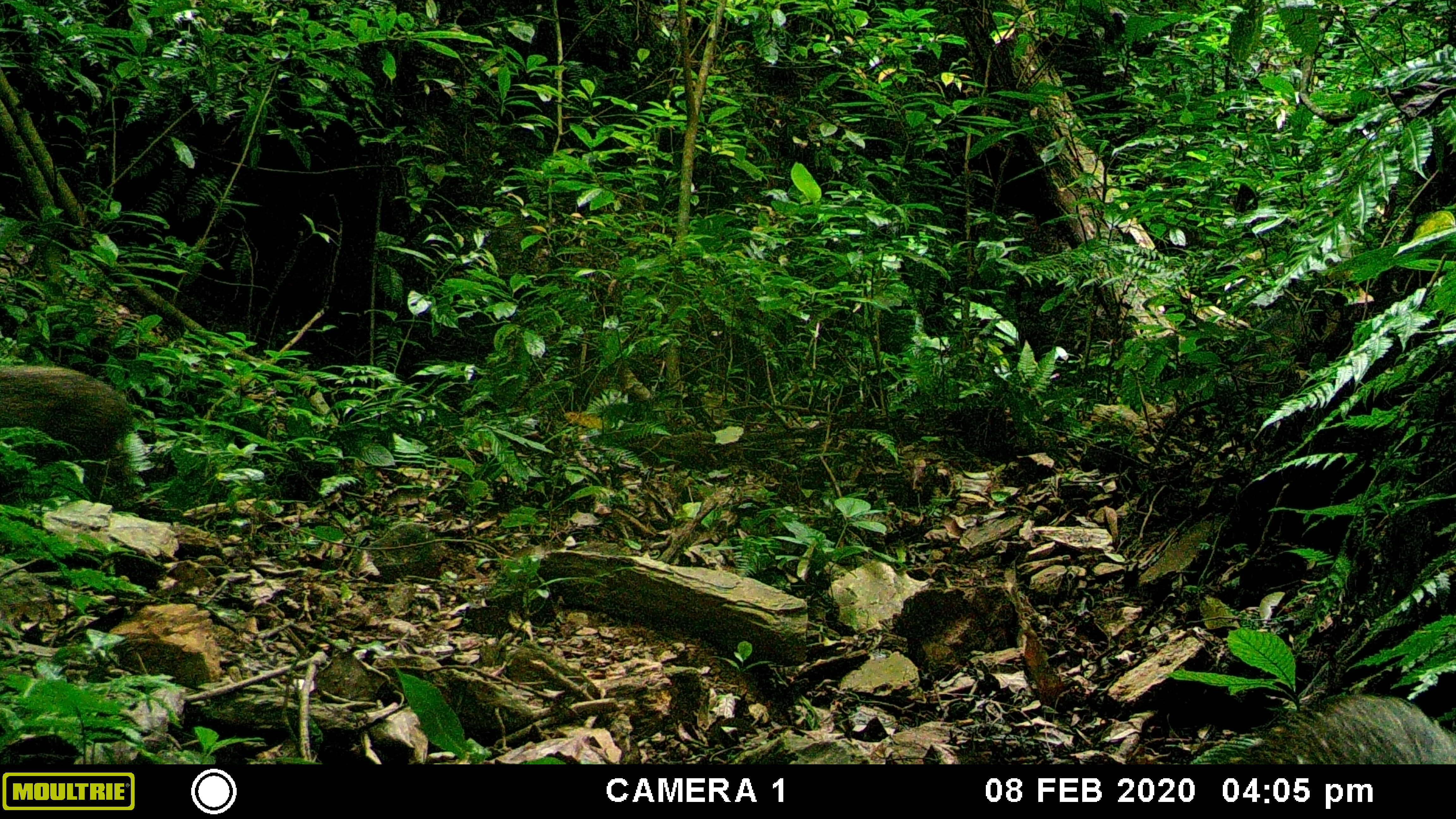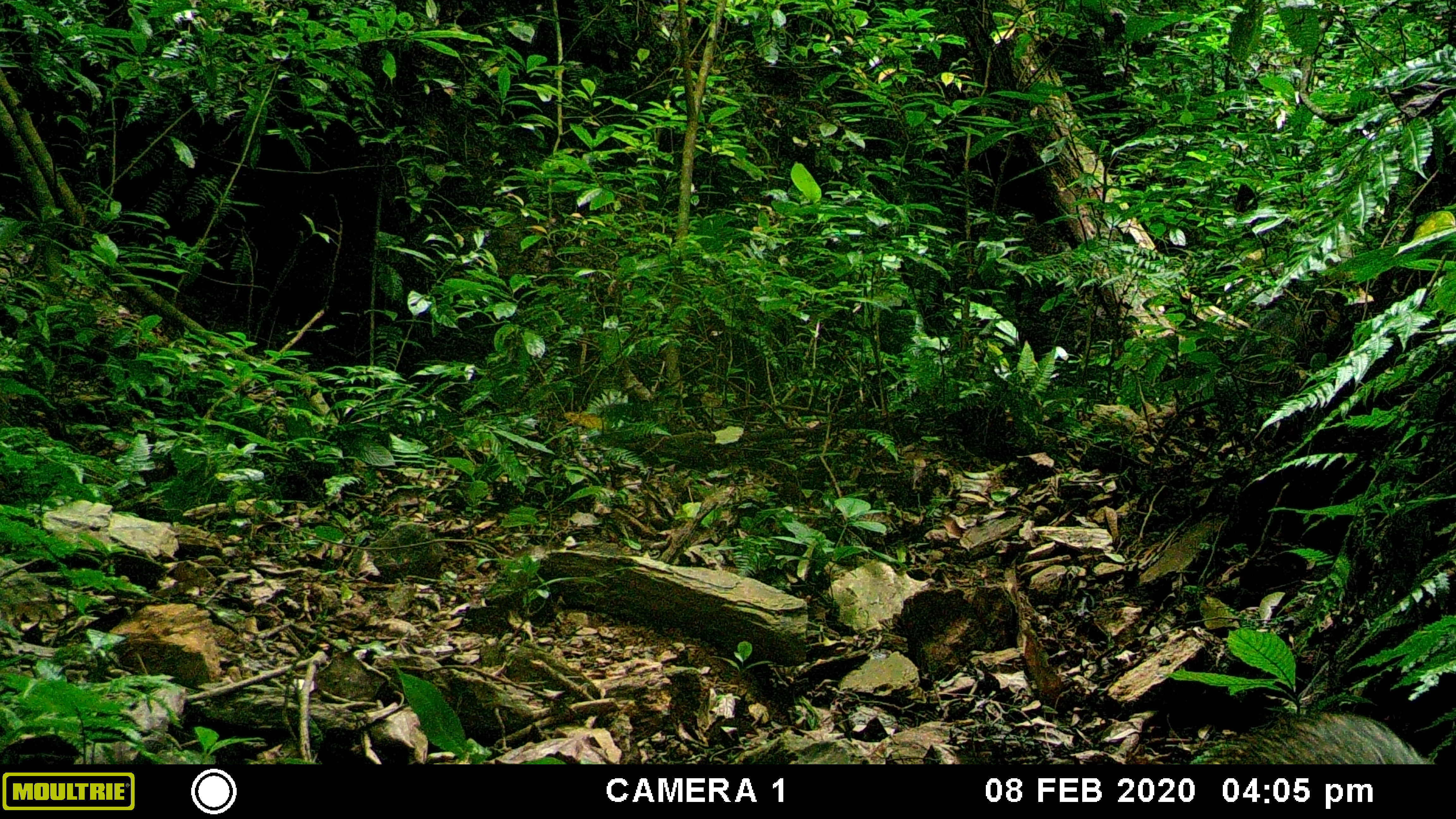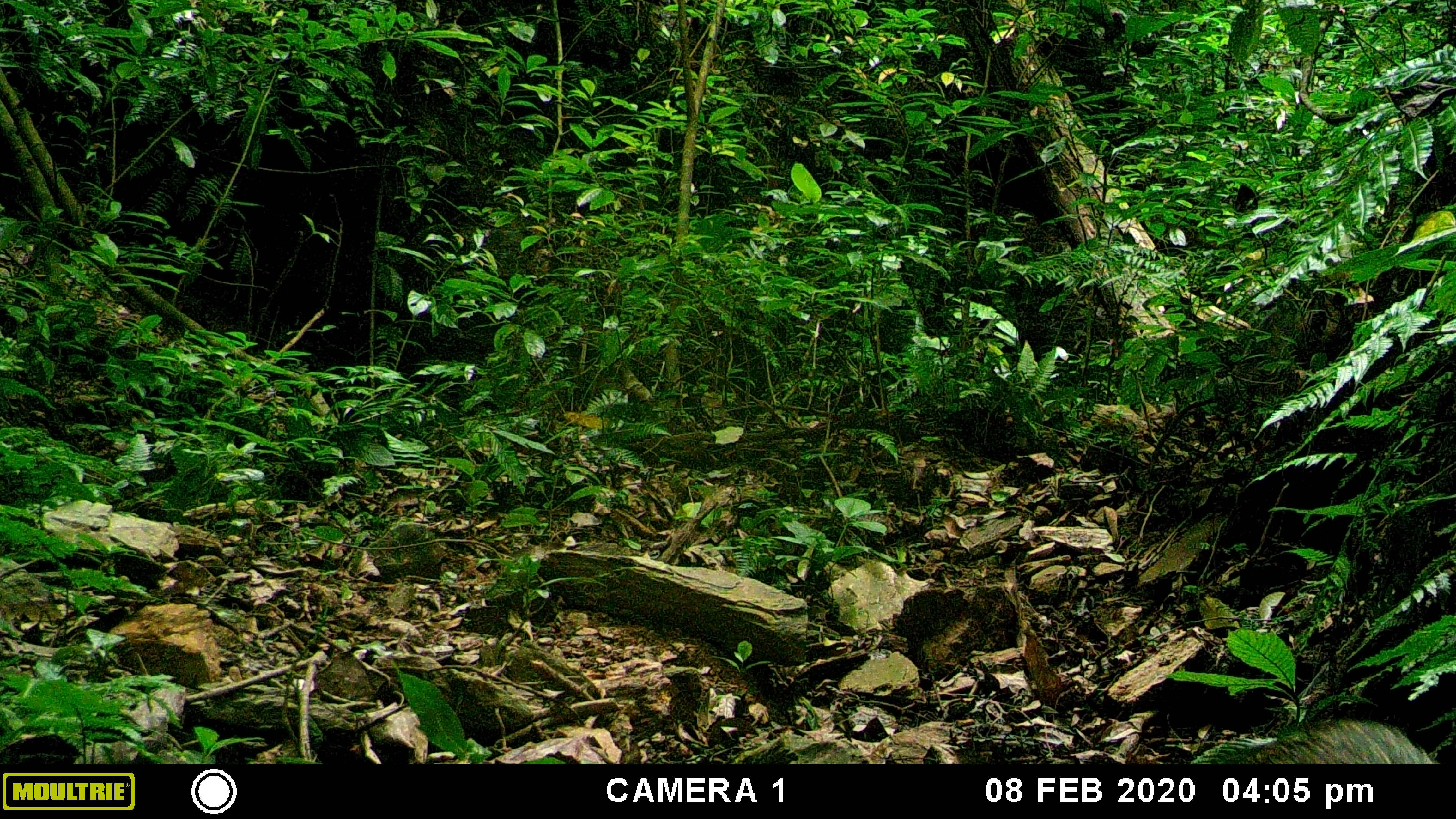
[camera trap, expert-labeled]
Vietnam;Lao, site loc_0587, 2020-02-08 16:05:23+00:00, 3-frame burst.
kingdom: Animalia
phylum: Chordata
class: Mammalia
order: Artiodactyla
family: Suidae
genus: Sus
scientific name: Sus scrofa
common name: eurasian wild pig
Eurasian wild pig (Sus scrofa). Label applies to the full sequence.